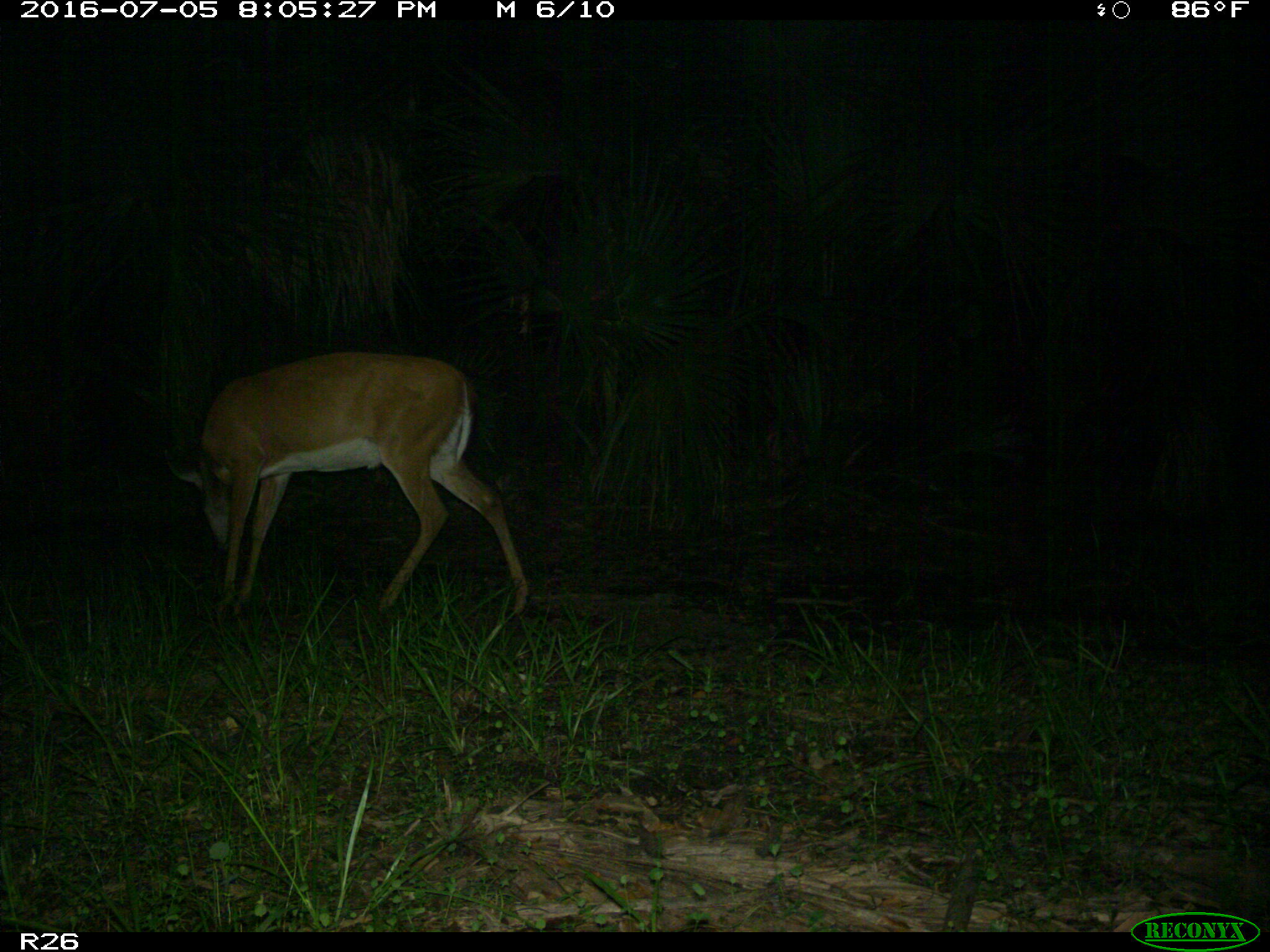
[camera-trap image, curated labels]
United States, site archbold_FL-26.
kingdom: Animalia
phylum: Chordata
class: Mammalia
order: Artiodactyla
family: Cervidae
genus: Odocoileus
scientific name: Odocoileus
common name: deer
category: unidentified deer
Unidentified deer (deer) (Odocoileus).